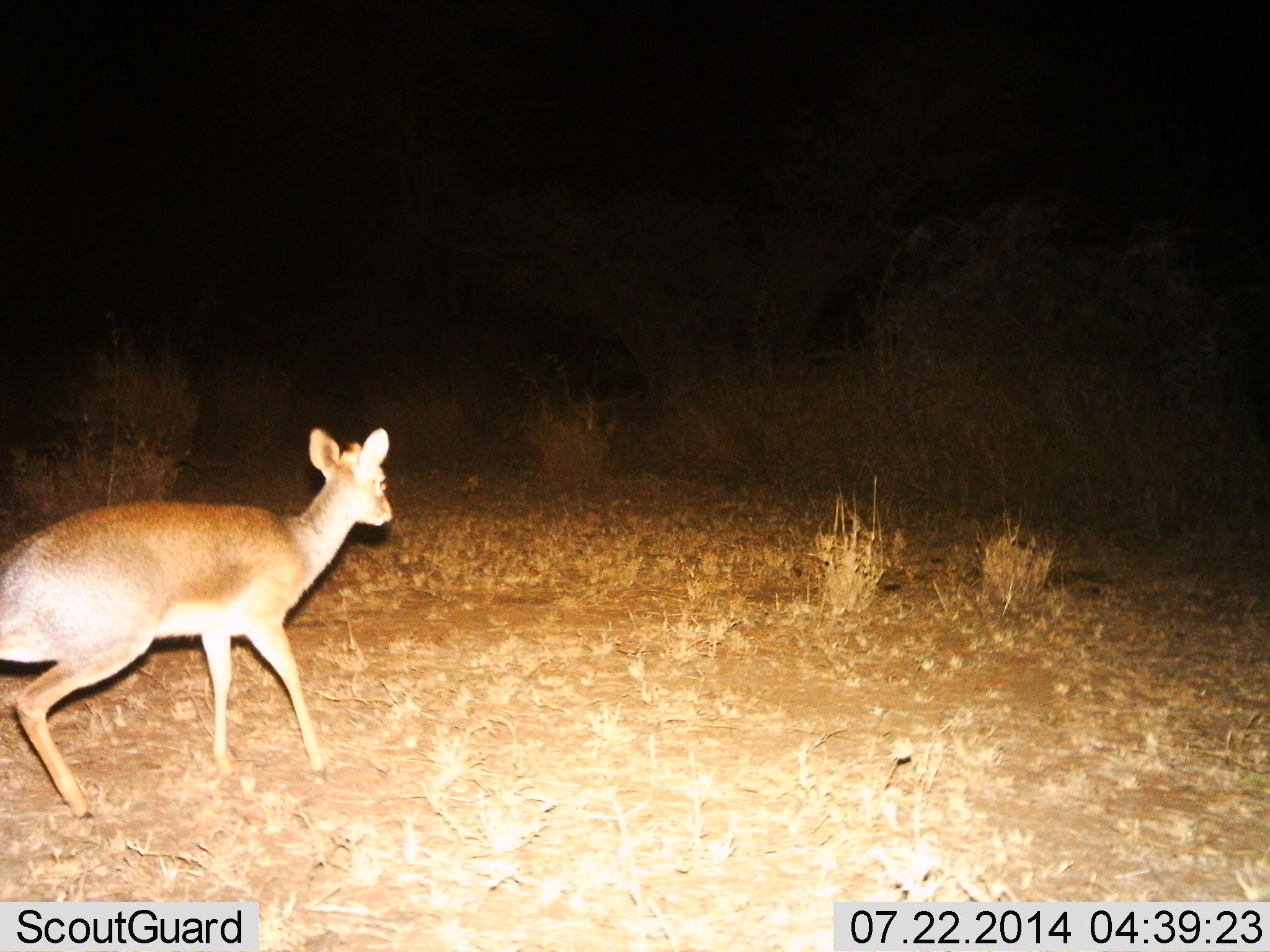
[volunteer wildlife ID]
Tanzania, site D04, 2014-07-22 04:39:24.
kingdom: Animalia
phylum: Chordata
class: Mammalia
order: Artiodactyla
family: Bovidae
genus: Madoqua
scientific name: Madoqua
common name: dikdik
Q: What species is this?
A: Dikdik (Madoqua).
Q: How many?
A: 1.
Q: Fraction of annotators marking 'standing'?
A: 40%.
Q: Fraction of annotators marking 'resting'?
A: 0%.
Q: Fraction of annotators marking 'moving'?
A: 60%.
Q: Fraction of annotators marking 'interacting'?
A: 0%.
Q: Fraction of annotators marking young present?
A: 0%.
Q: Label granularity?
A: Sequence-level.